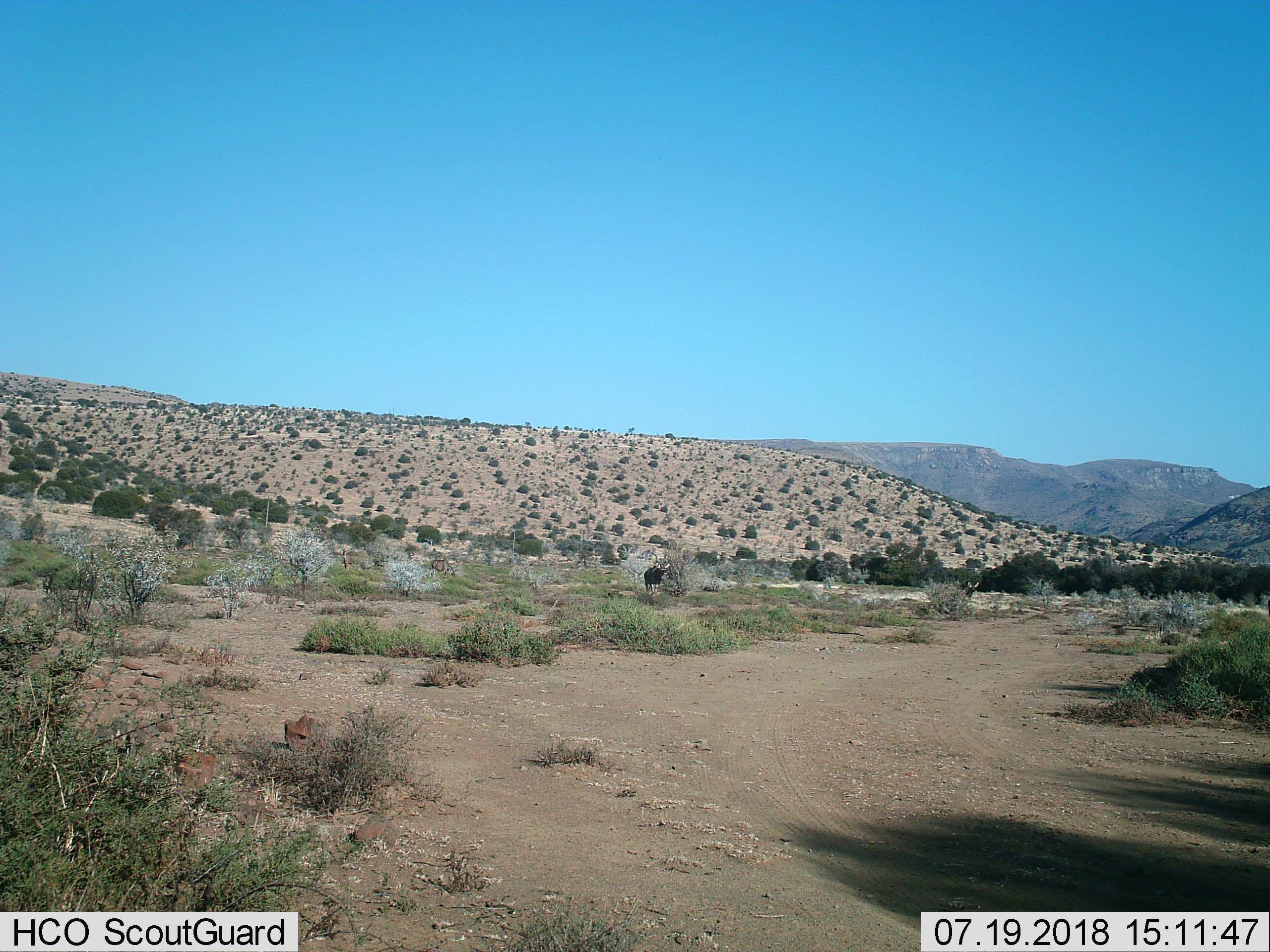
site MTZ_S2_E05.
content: unidentified animal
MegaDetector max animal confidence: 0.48